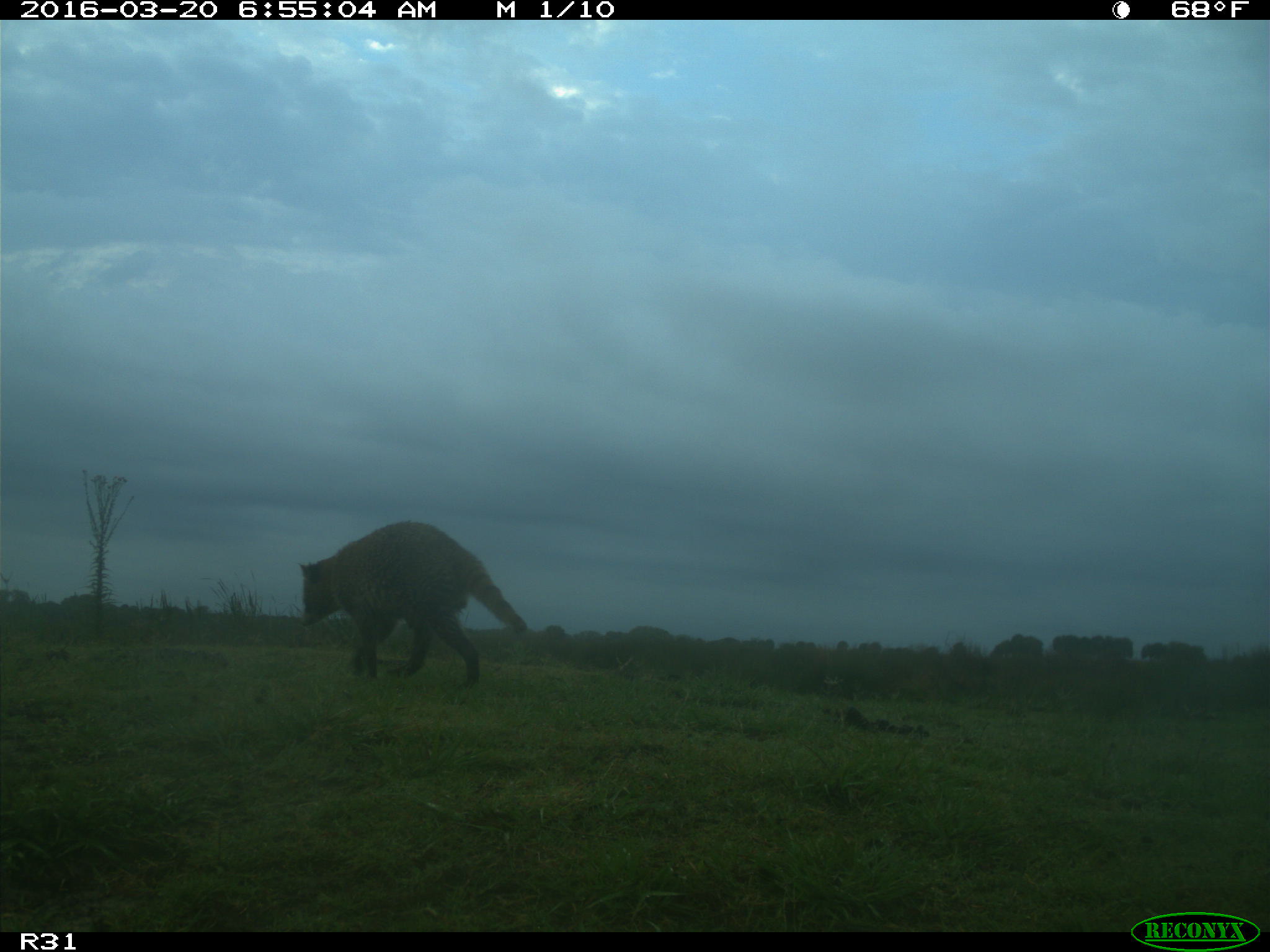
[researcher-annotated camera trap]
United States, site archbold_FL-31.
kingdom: Animalia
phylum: Chordata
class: Mammalia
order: Carnivora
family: Procyonidae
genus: Procyon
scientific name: Procyon lotor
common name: common raccoon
Procyon lotor (common raccoon).